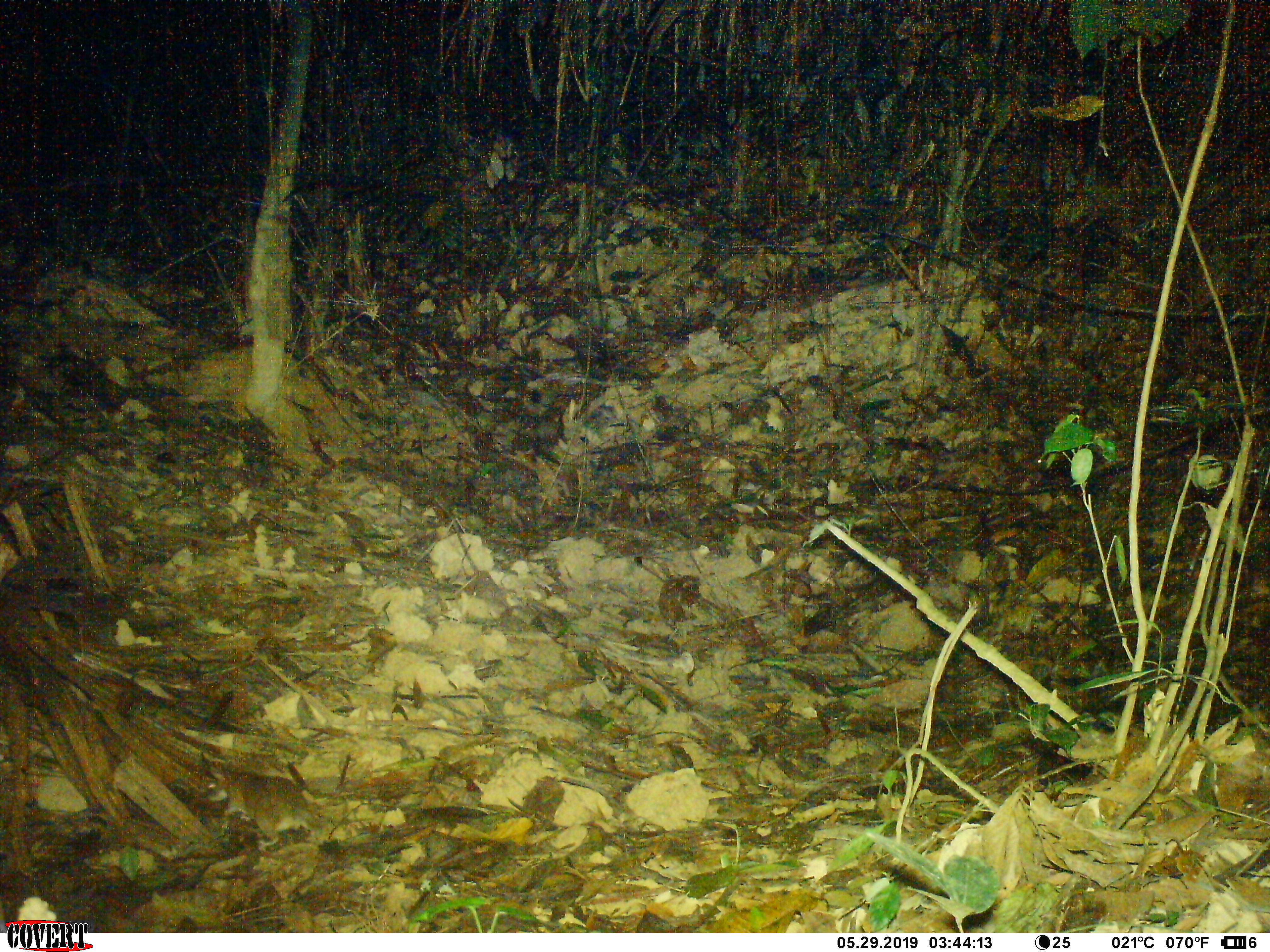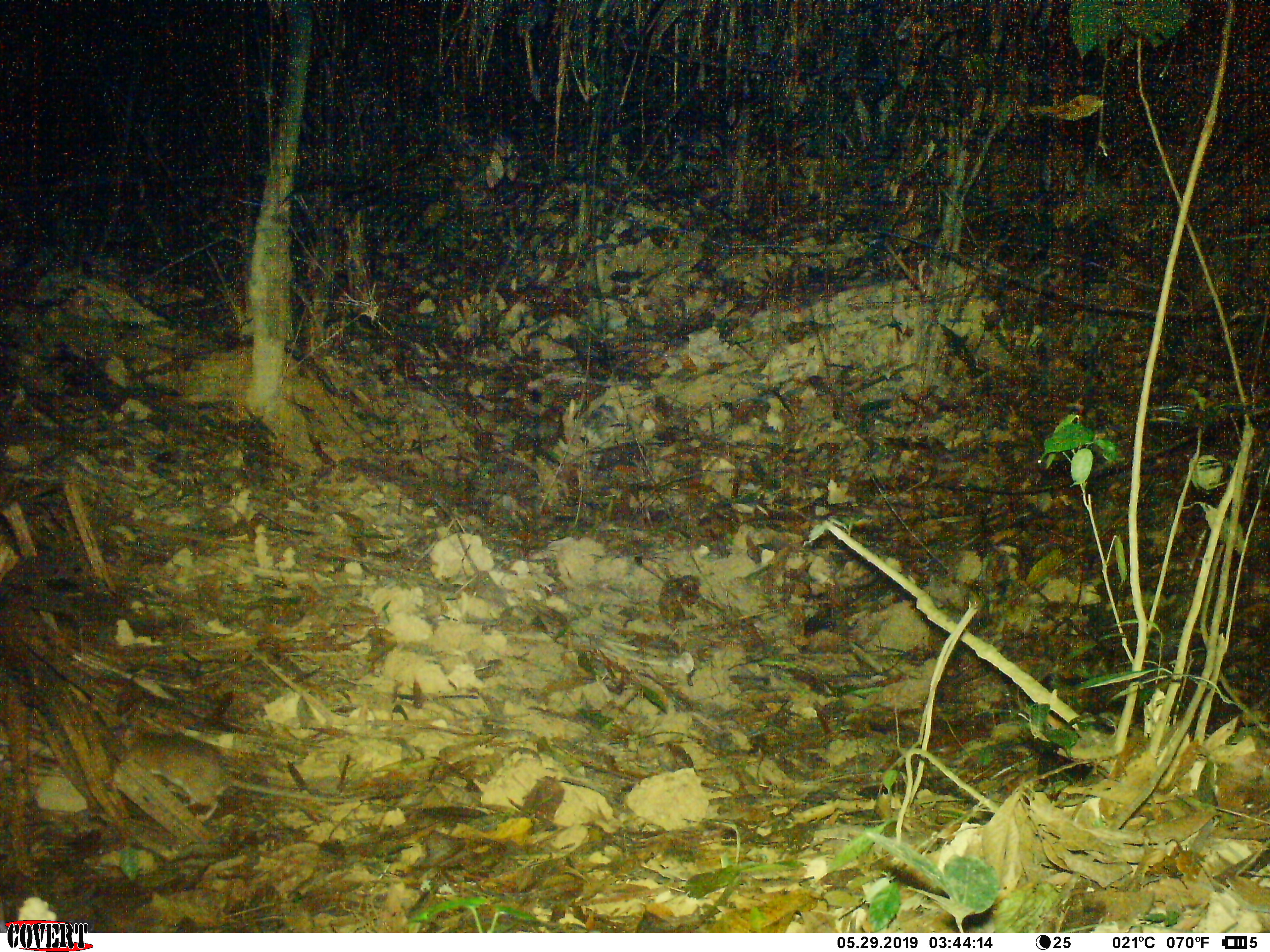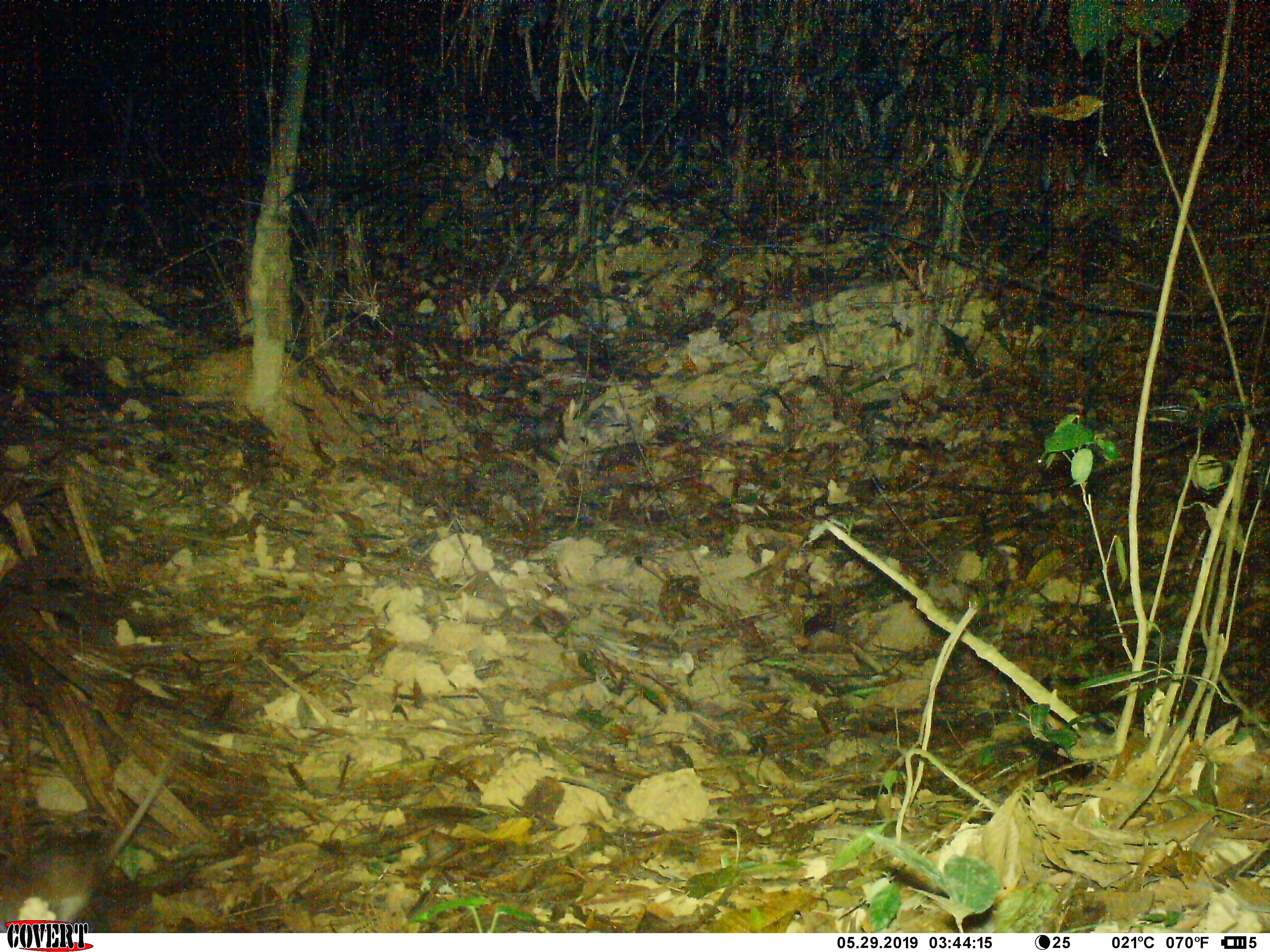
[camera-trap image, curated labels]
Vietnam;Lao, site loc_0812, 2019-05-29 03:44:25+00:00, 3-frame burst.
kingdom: Animalia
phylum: Chordata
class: Mammalia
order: Rodentia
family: Muridae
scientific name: Muridae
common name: old-world mice and rats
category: unidentified murid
Unidentified murid (old-world mice and rats) (Muridae). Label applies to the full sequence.